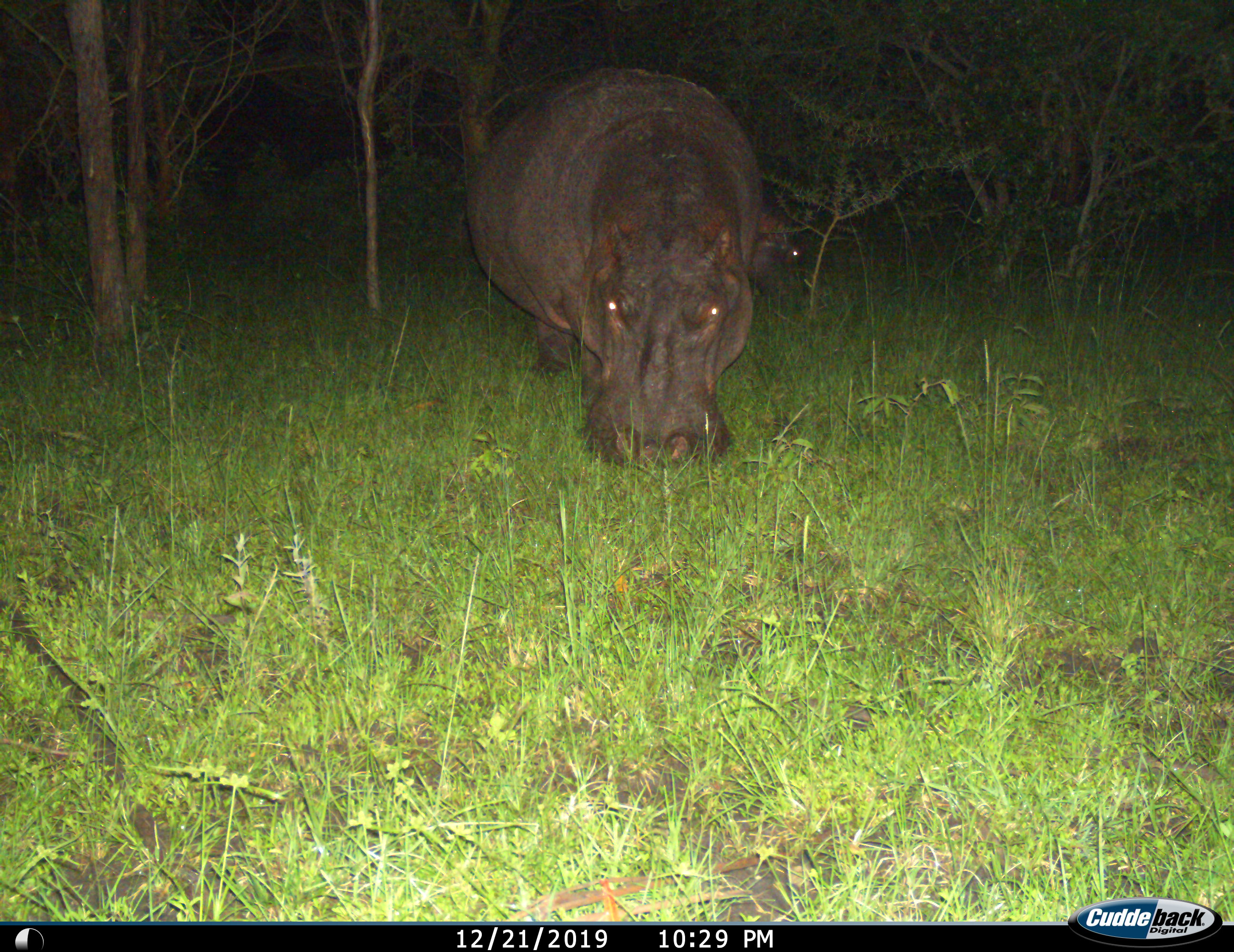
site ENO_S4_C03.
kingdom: Animalia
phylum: Chordata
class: Mammalia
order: Artiodactyla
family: Hippopotamidae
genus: Hippopotamus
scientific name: Hippopotamus amphibius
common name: hippopotamus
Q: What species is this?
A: Hippopotamus (Hippopotamus amphibius).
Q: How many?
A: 2.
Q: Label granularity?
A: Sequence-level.